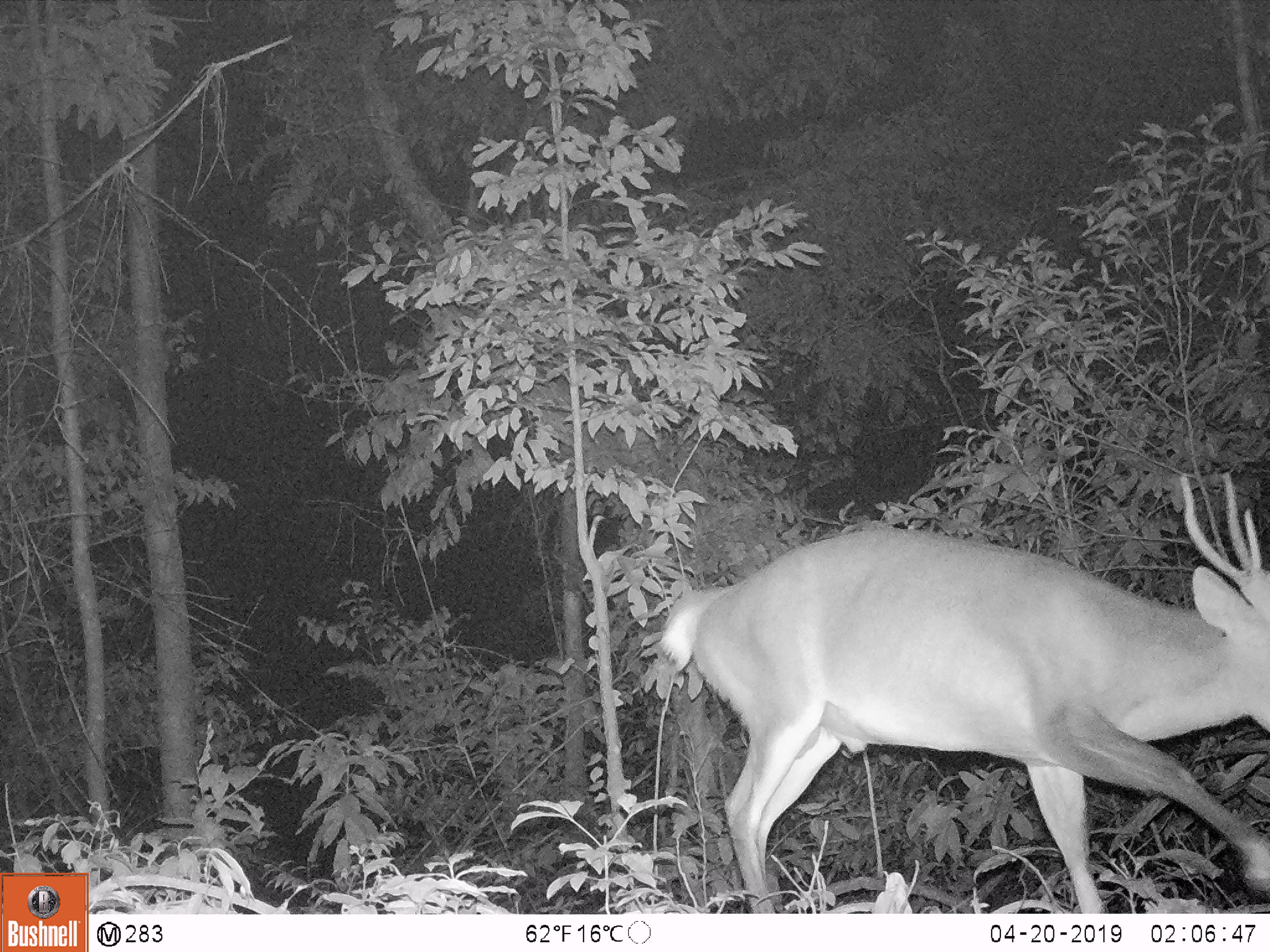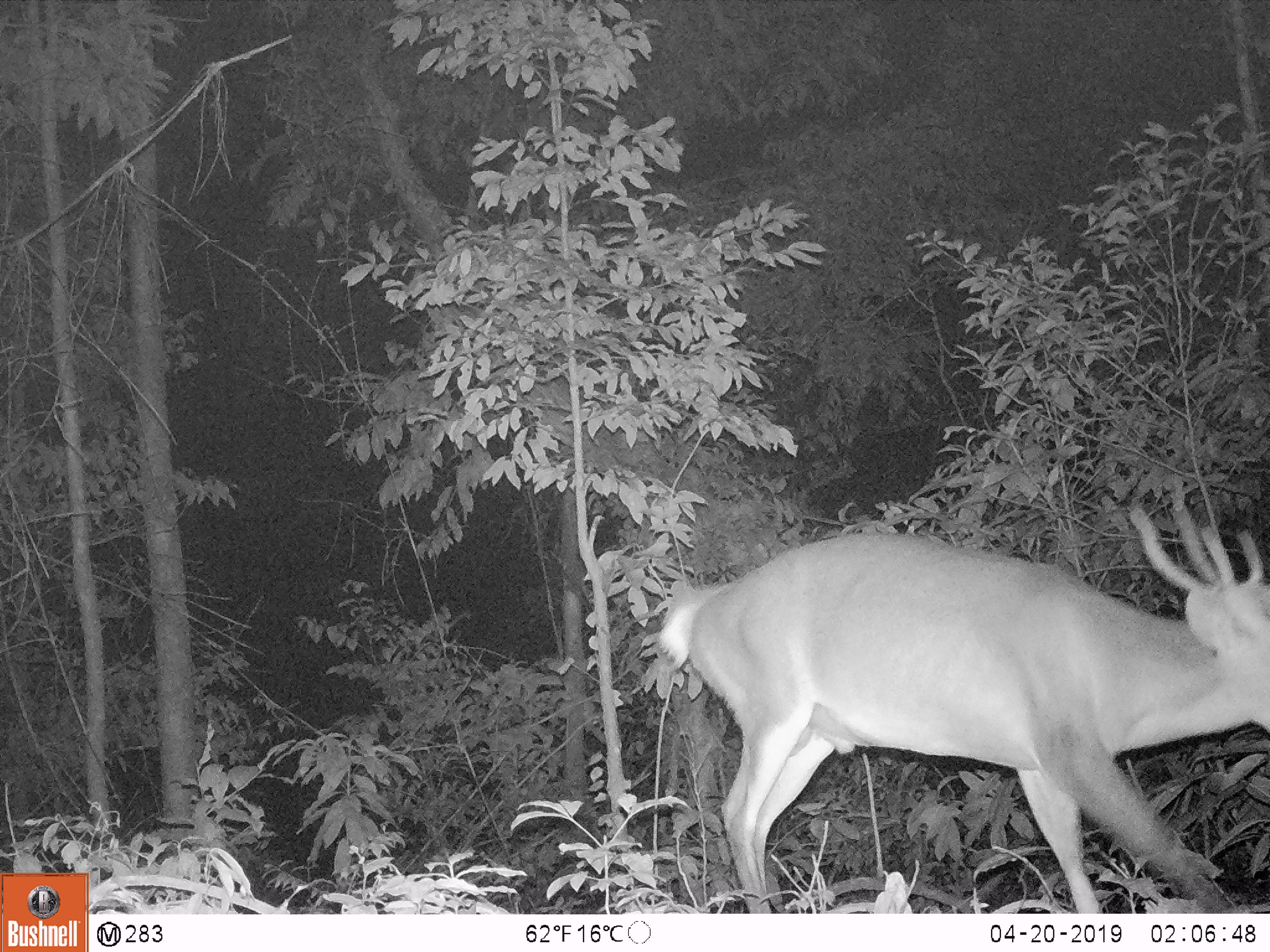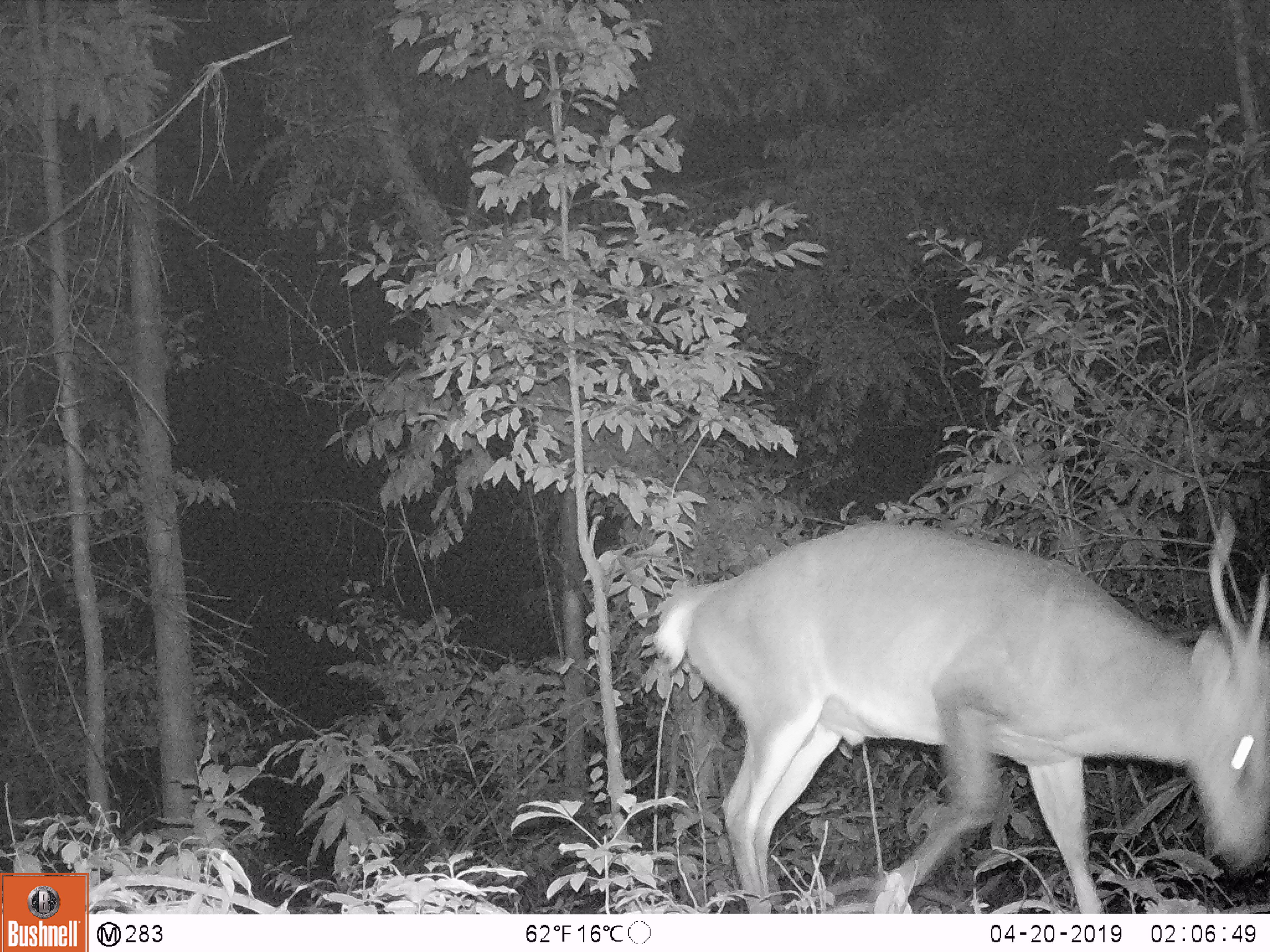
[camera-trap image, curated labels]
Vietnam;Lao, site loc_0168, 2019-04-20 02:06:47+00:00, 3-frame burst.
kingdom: Animalia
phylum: Chordata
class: Mammalia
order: Artiodactyla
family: Cervidae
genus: Muntiacus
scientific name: Muntiacus vuquangensis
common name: large-antlered muntjac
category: large antlered muntjac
Large antlered muntjac (large-antlered muntjac) (Muntiacus vuquangensis). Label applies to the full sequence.